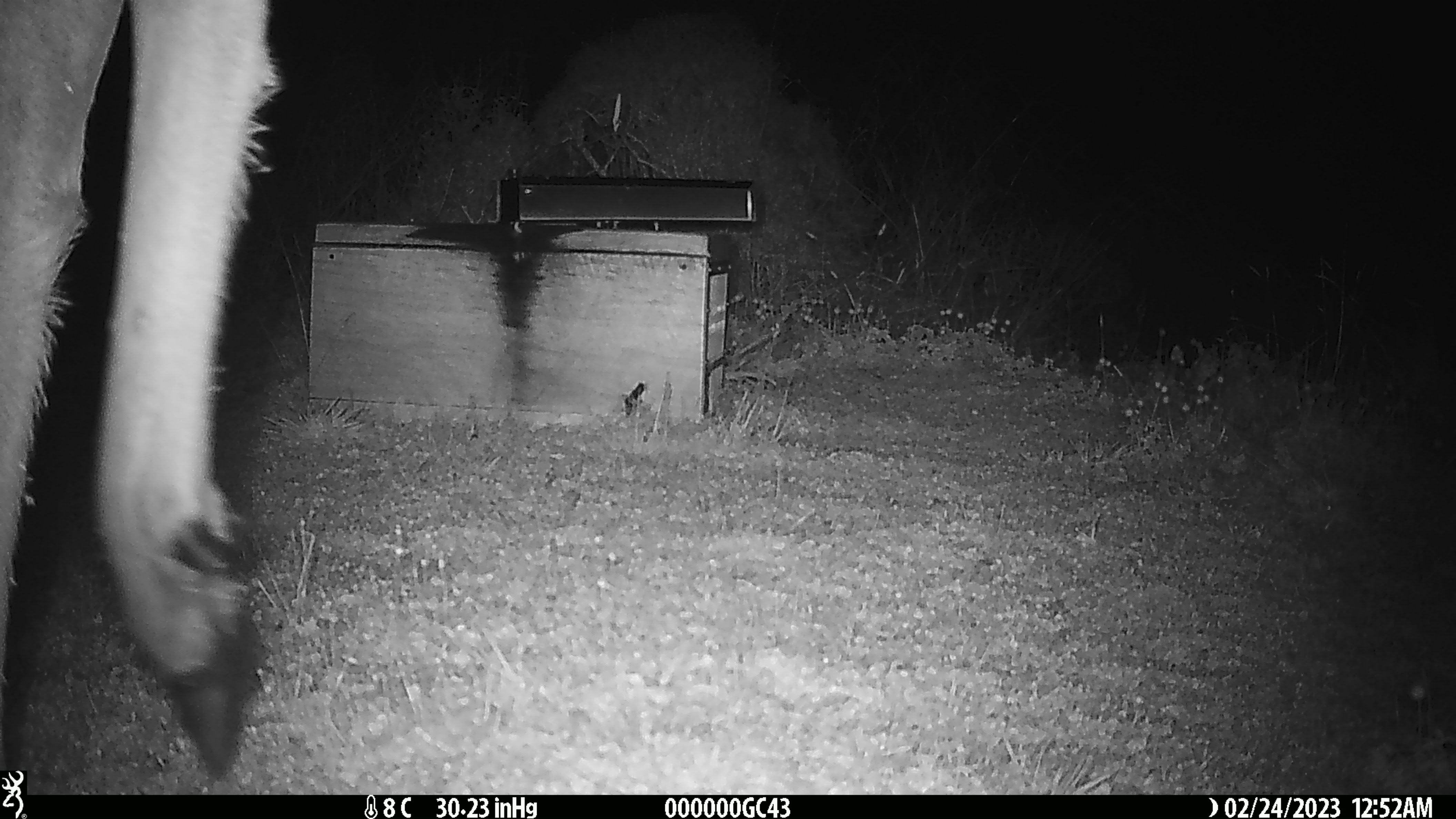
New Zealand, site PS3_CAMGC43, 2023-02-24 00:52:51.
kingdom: Animalia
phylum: Chordata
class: Mammalia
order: Artiodactyla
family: Cervidae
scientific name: Cervidae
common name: deer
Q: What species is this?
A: Deer (Cervidae).